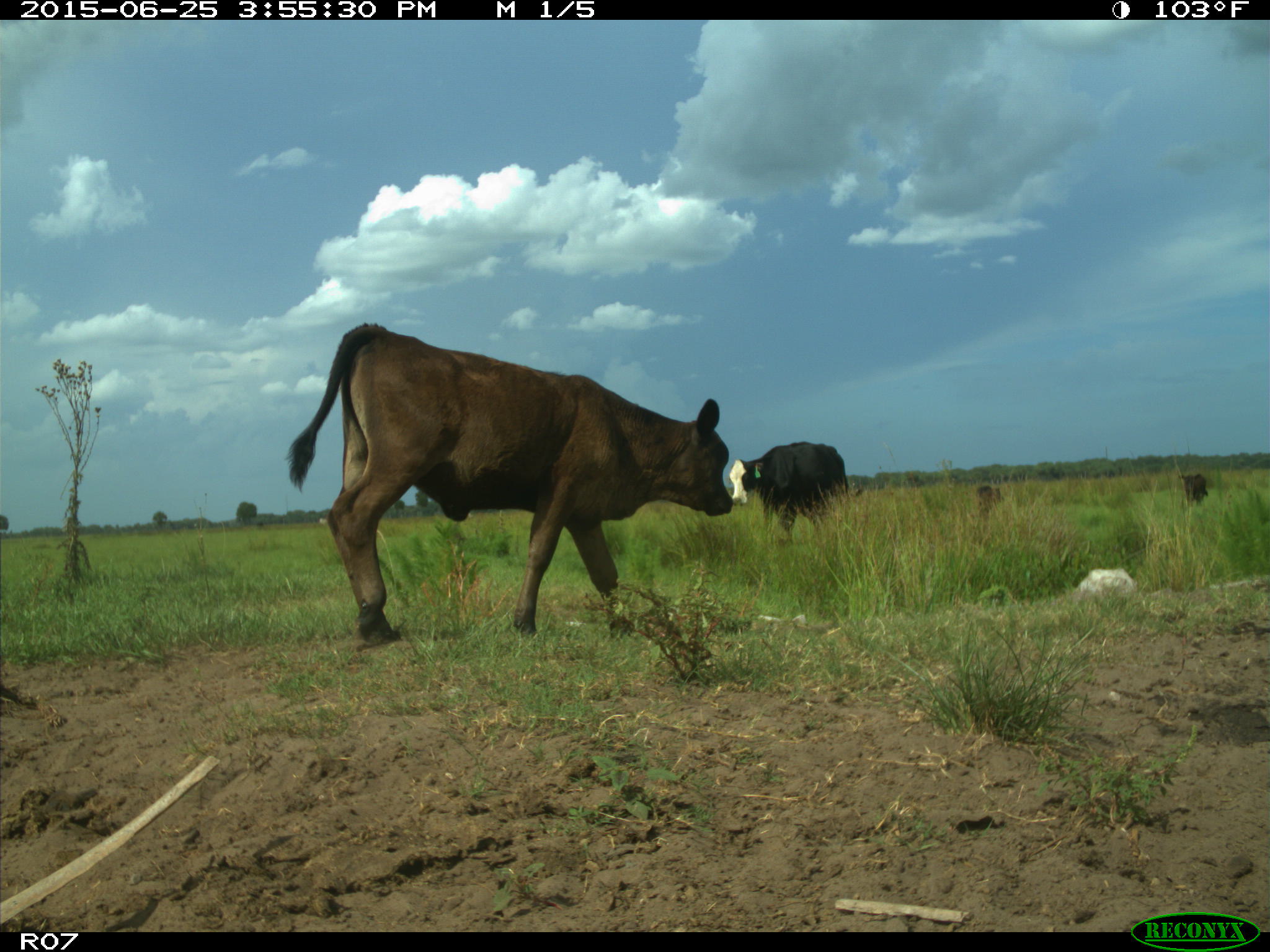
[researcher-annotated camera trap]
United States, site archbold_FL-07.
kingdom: Animalia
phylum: Chordata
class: Mammalia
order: Artiodactyla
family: Bovidae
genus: Bos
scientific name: Bos taurus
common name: domestic cow